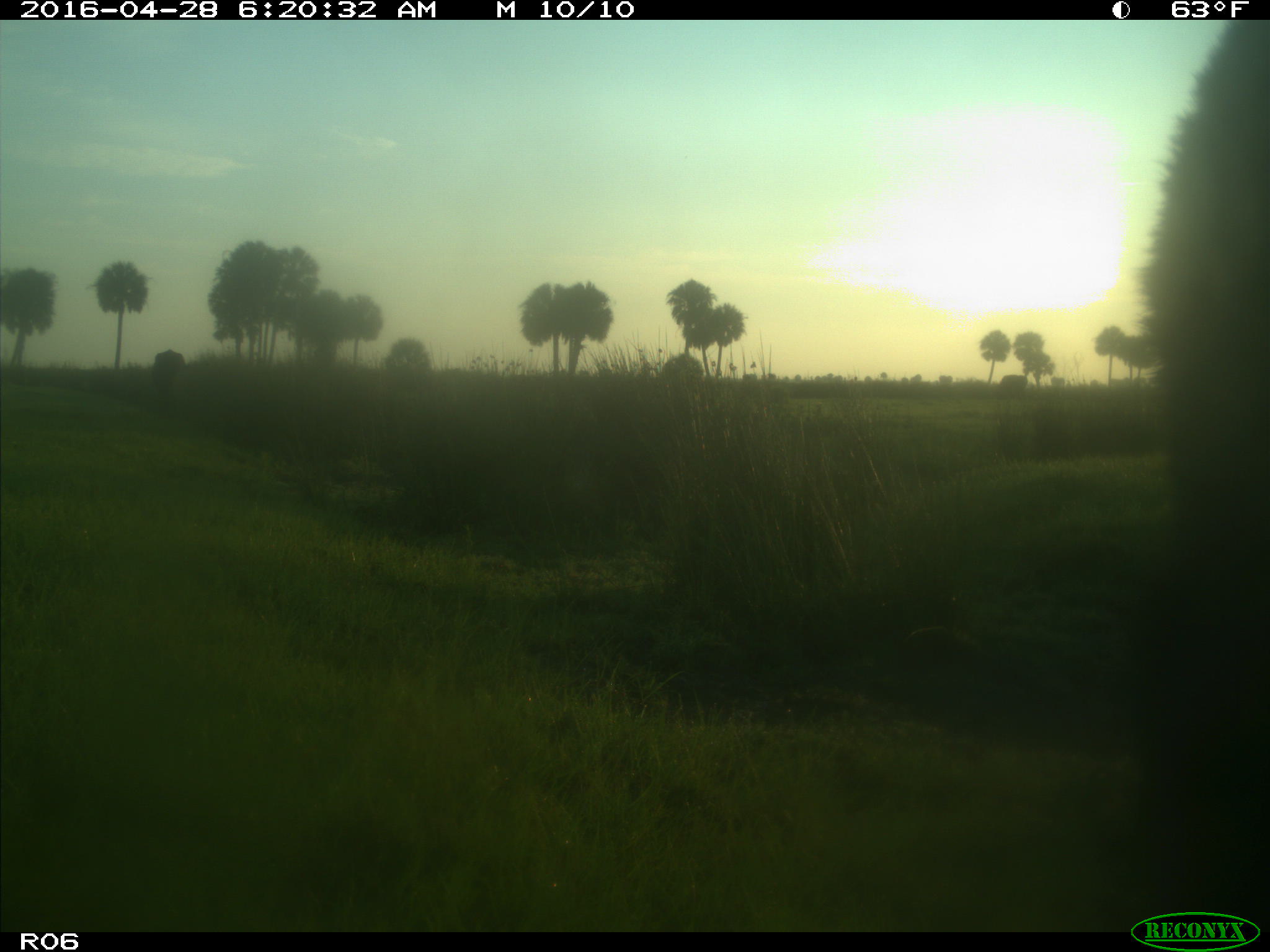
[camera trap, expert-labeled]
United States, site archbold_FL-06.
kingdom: Animalia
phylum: Chordata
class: Mammalia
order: Artiodactyla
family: Bovidae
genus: Bos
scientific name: Bos taurus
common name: domestic cow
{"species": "Bos taurus (domestic cow)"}